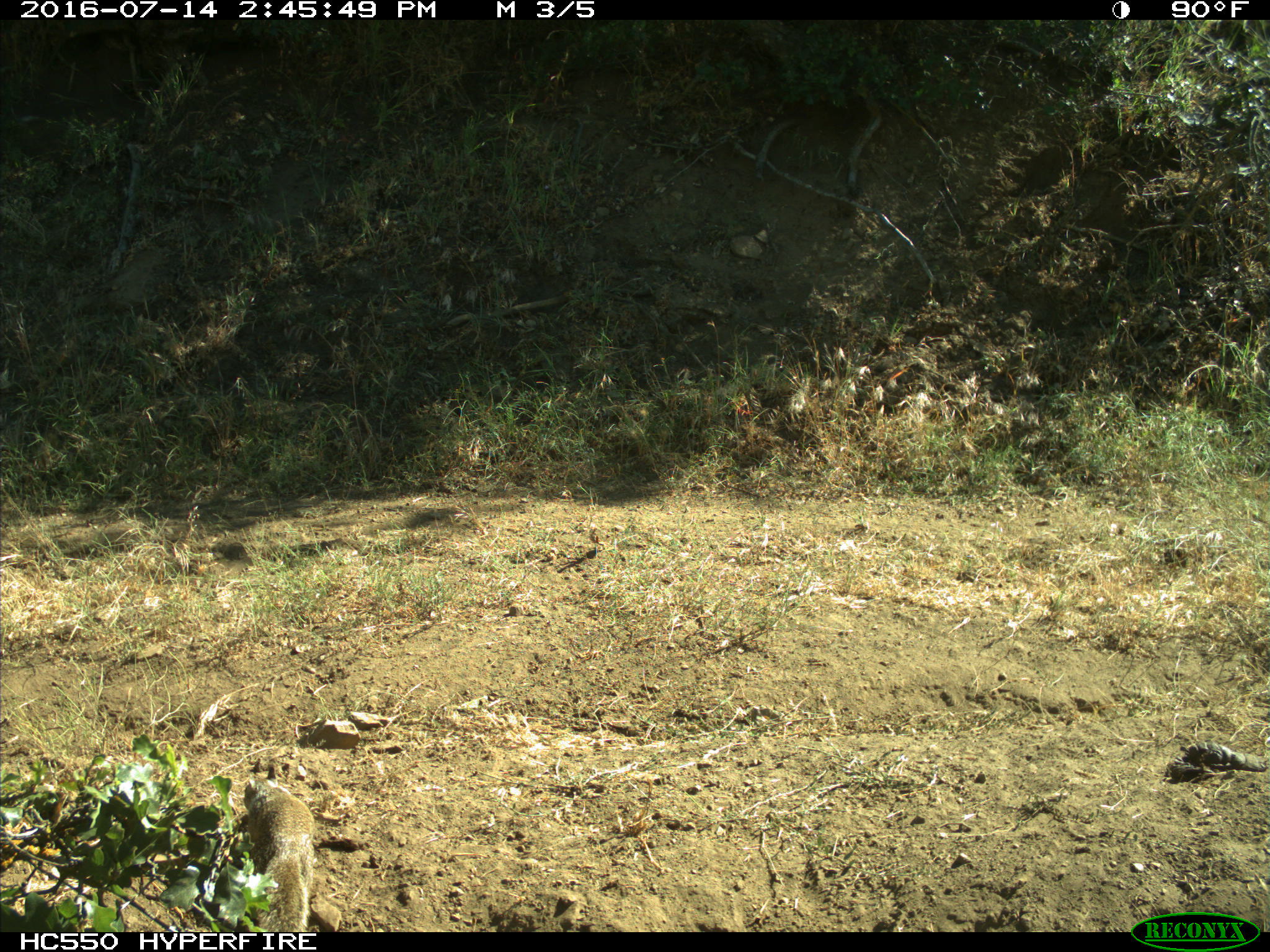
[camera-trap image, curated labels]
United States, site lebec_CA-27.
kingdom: Animalia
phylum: Chordata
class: Mammalia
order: Rodentia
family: Sciuridae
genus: Otospermophilus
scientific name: Otospermophilus beecheyi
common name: california ground squirrel